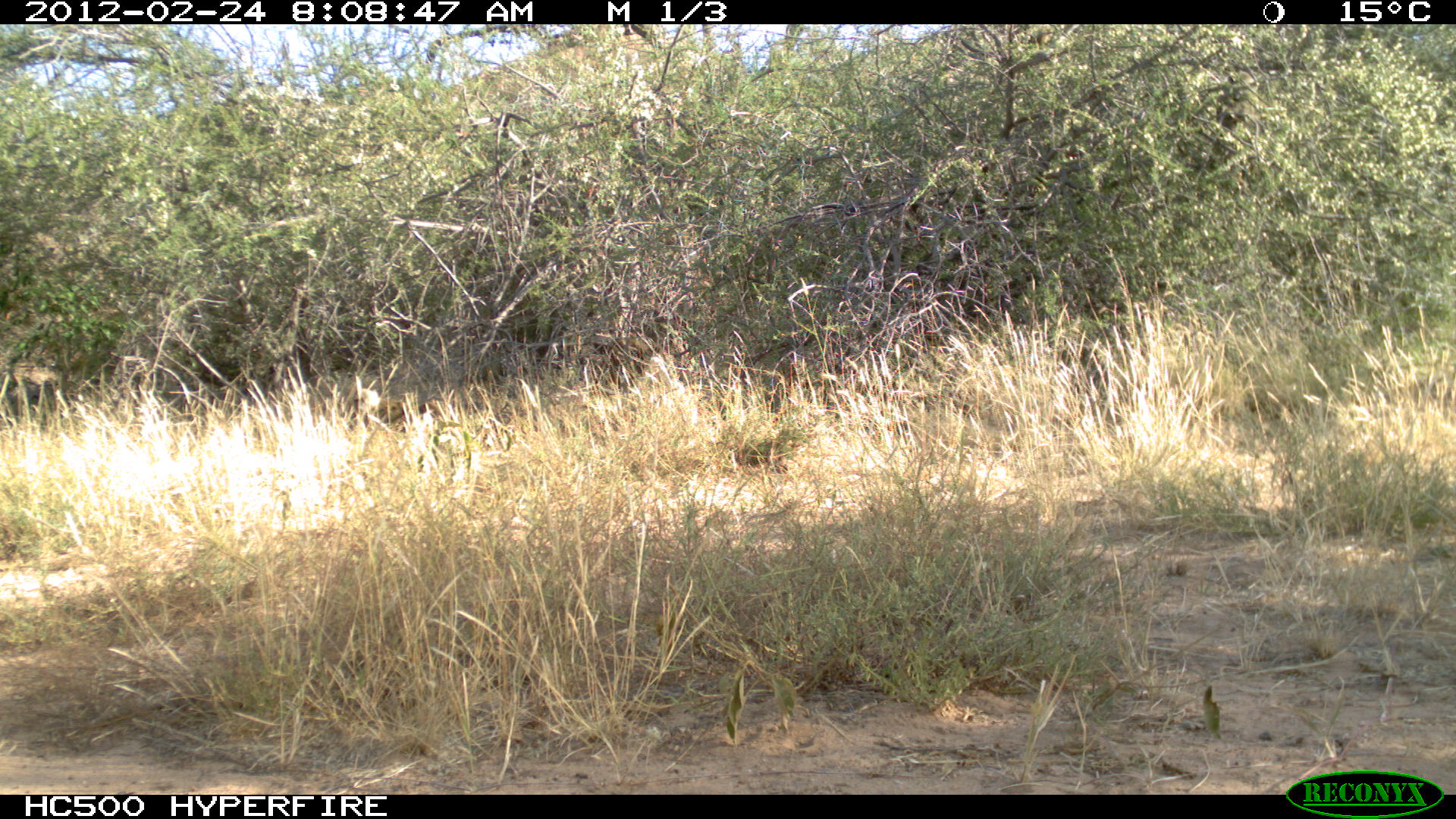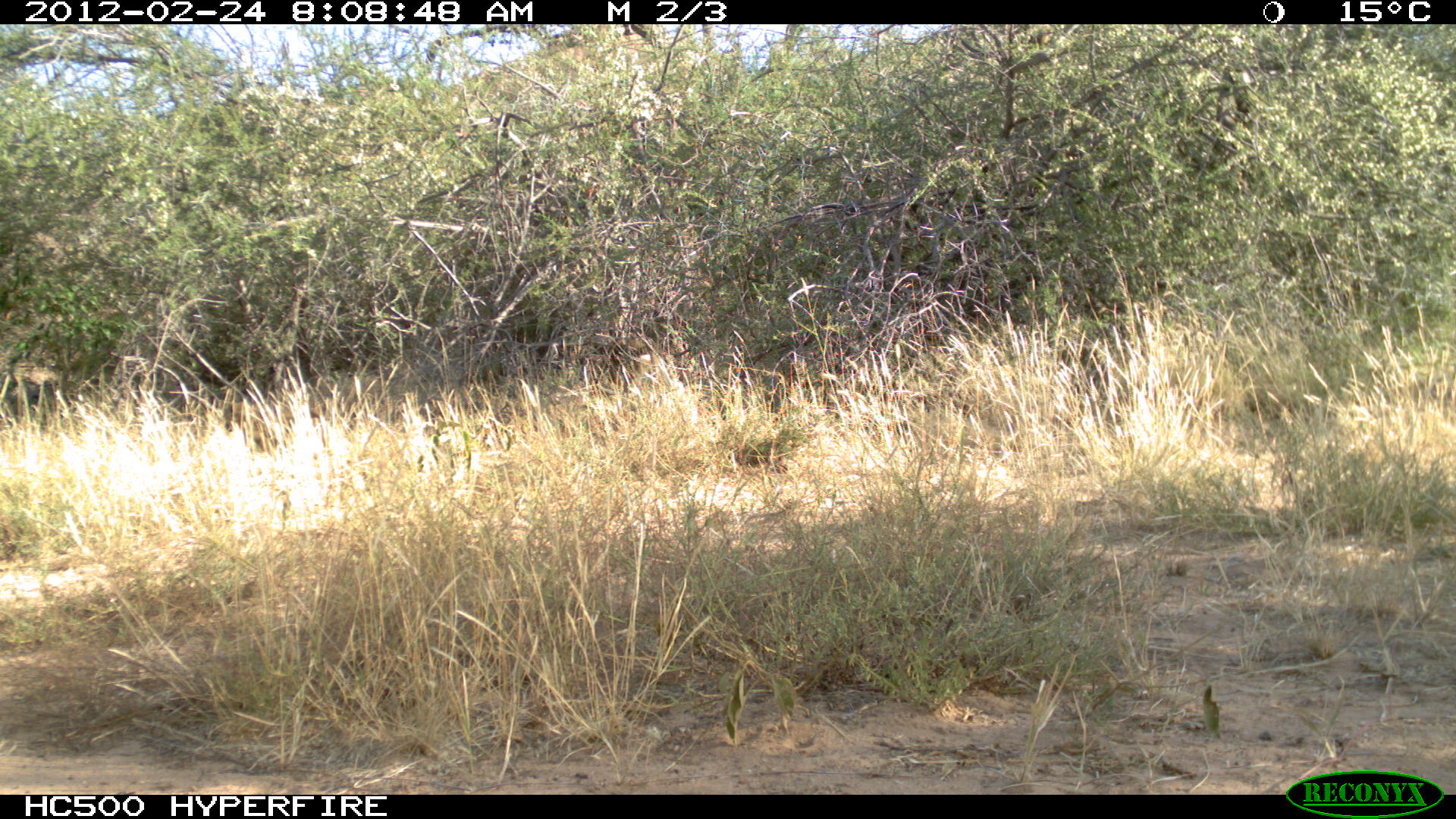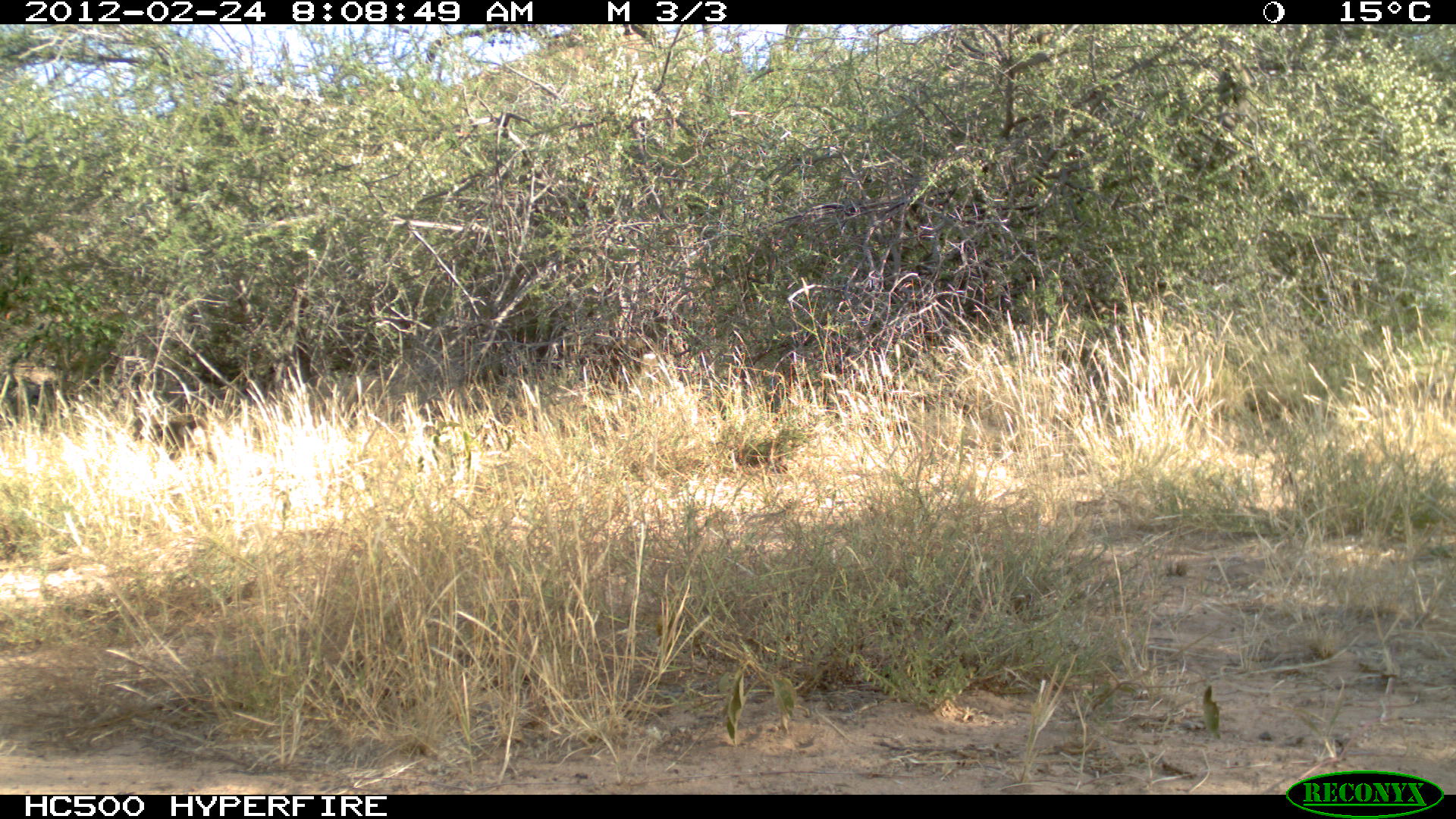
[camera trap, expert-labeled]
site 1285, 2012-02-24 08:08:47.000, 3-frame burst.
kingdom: Animalia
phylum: Chordata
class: Mammalia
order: Primates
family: Cercopithecidae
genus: Papio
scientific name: Papio anubis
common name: olive baboon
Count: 1.